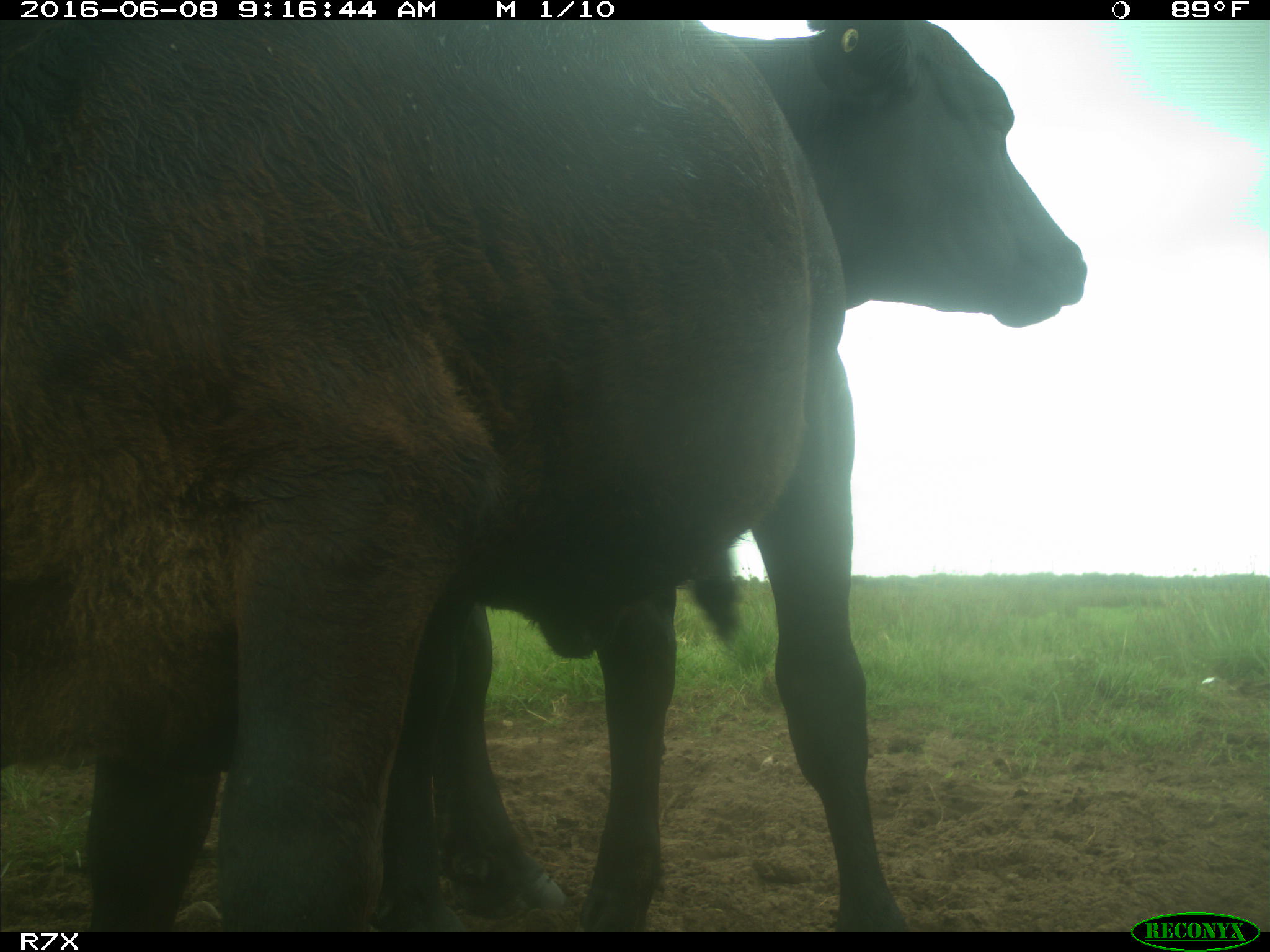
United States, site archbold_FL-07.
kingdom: Animalia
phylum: Chordata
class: Mammalia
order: Artiodactyla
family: Bovidae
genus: Bos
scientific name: Bos taurus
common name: domestic cow